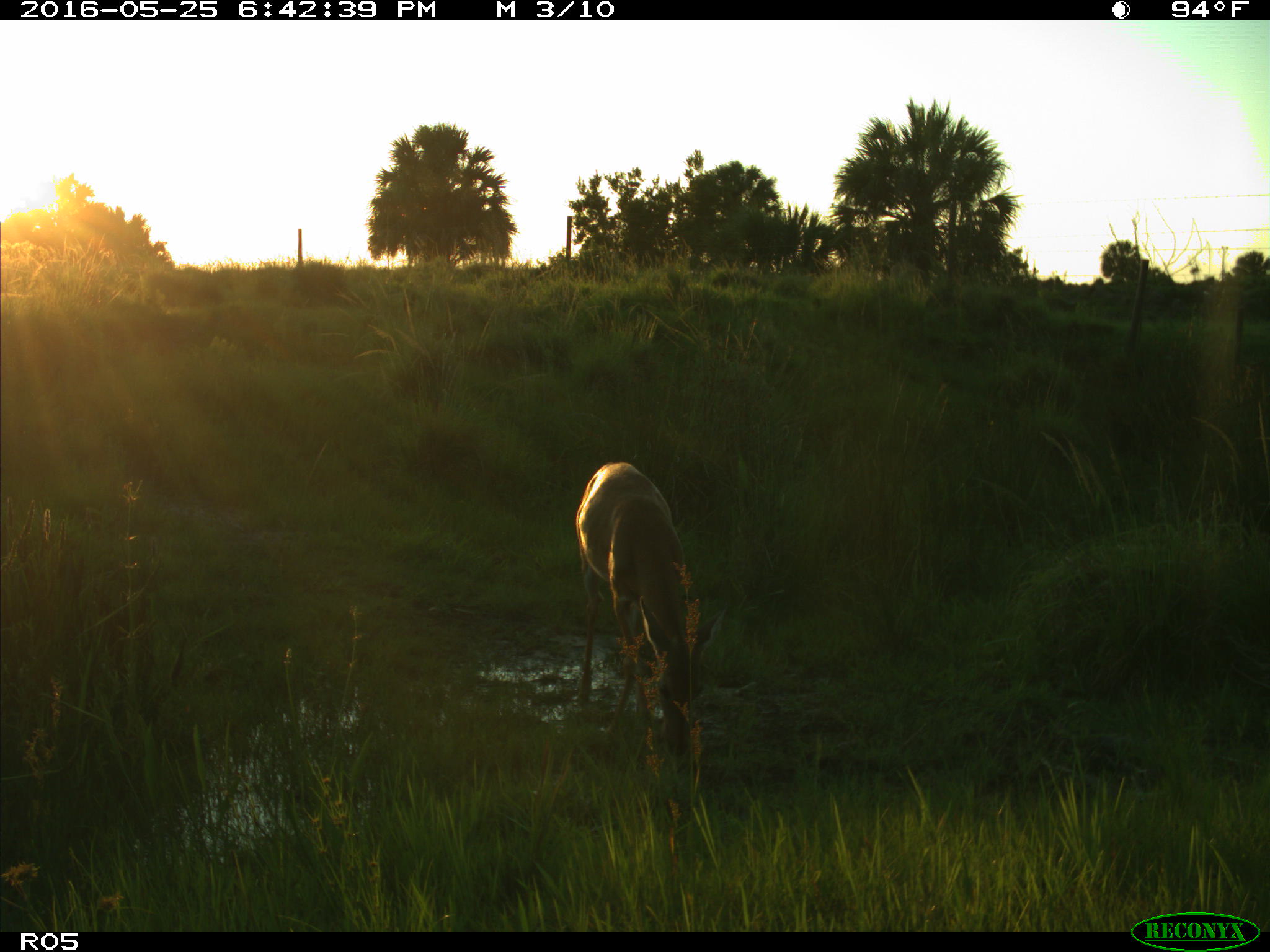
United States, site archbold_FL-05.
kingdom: Animalia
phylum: Chordata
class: Mammalia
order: Artiodactyla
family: Cervidae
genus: Odocoileus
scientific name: Odocoileus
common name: deer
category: unidentified deer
Unidentified deer (deer) (Odocoileus).